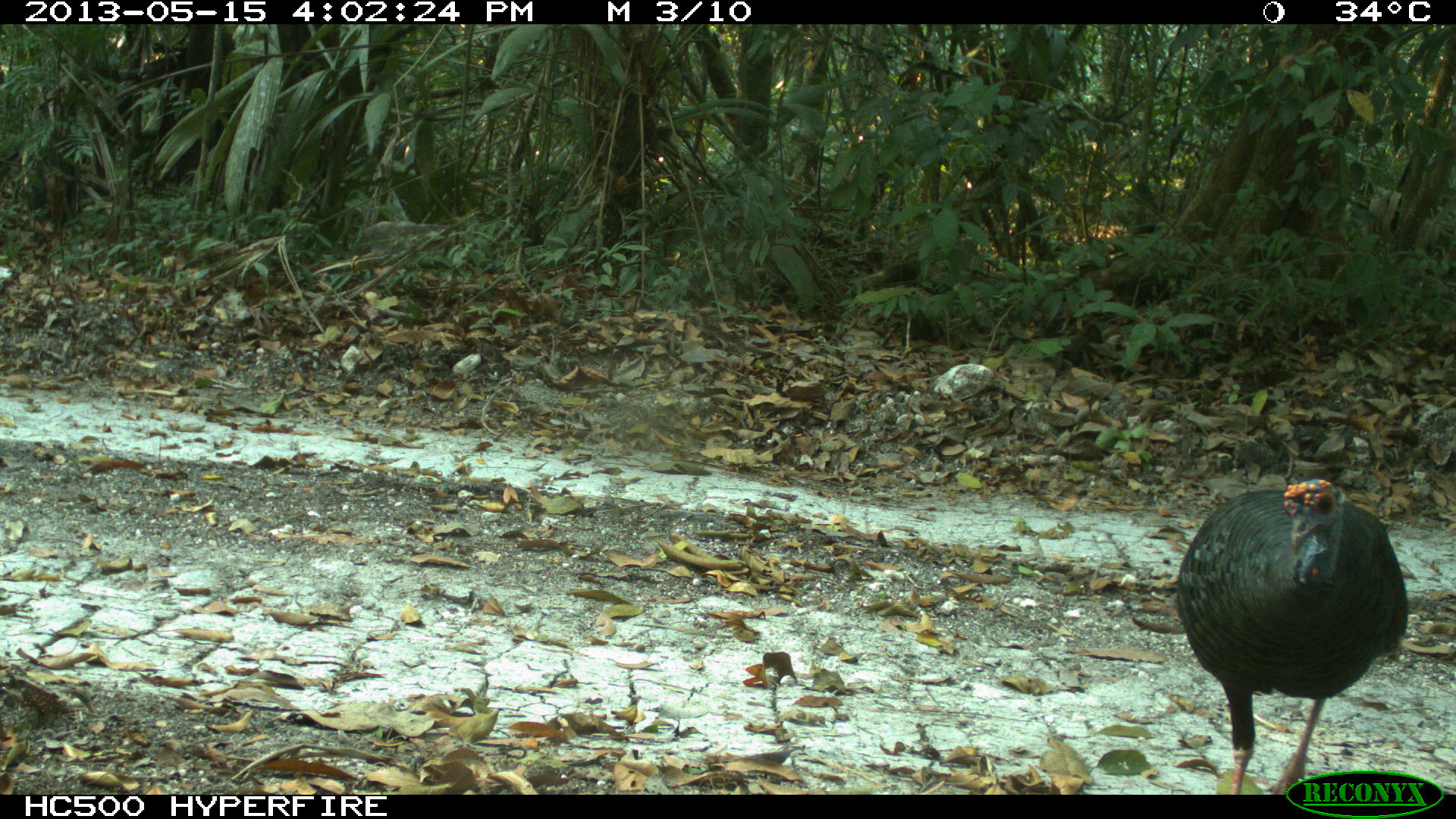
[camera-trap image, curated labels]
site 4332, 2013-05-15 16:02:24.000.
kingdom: Animalia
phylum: Chordata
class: Aves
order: Galliformes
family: Phasianidae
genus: Meleagris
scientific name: Meleagris ocellata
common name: ocellated turkey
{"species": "Meleagris ocellata (ocellated turkey)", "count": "2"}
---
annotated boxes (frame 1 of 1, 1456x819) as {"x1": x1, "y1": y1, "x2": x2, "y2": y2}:
meleagris ocellata: {"x1": 1173, "y1": 471, "x2": 1409, "y2": 796}